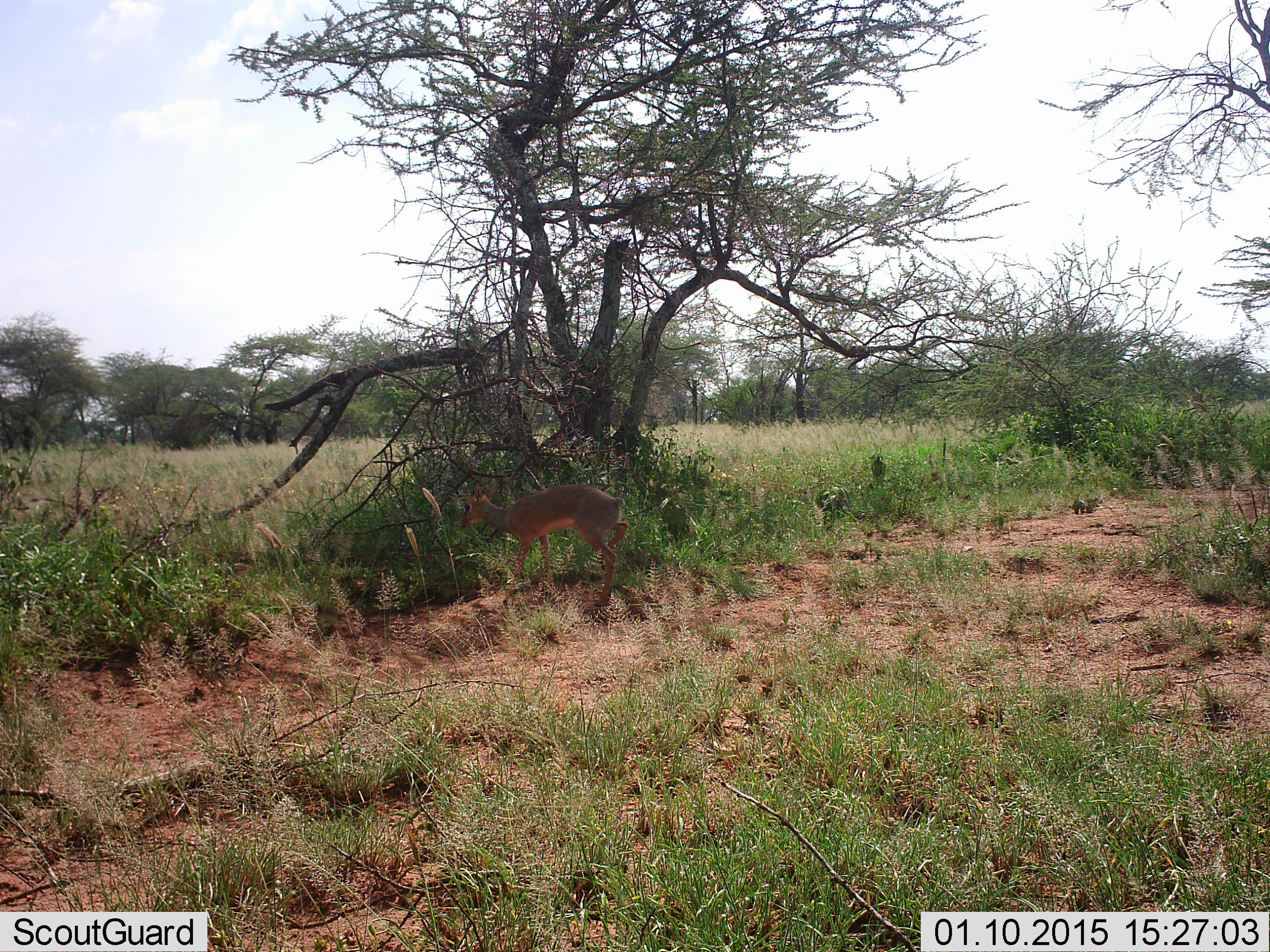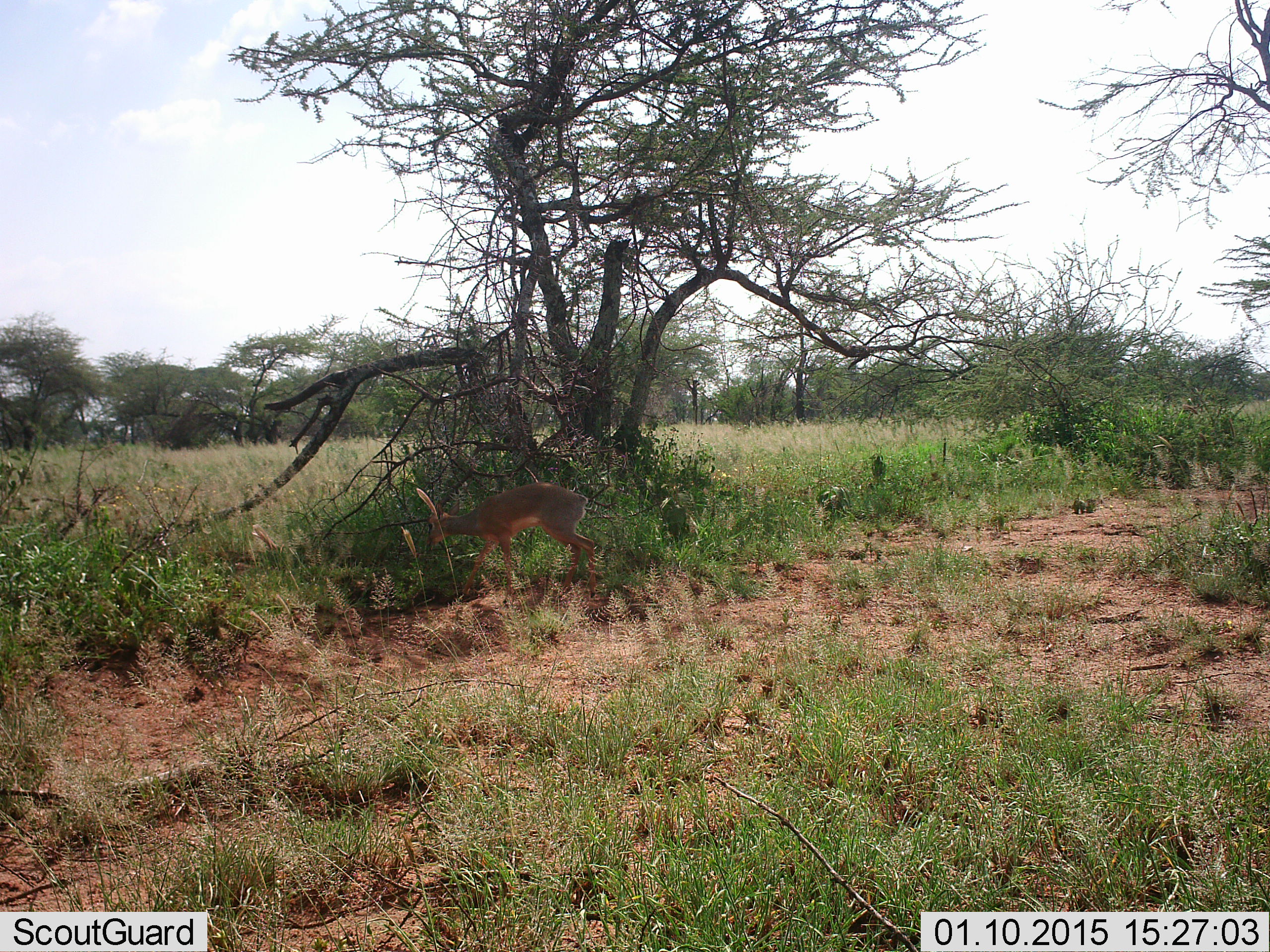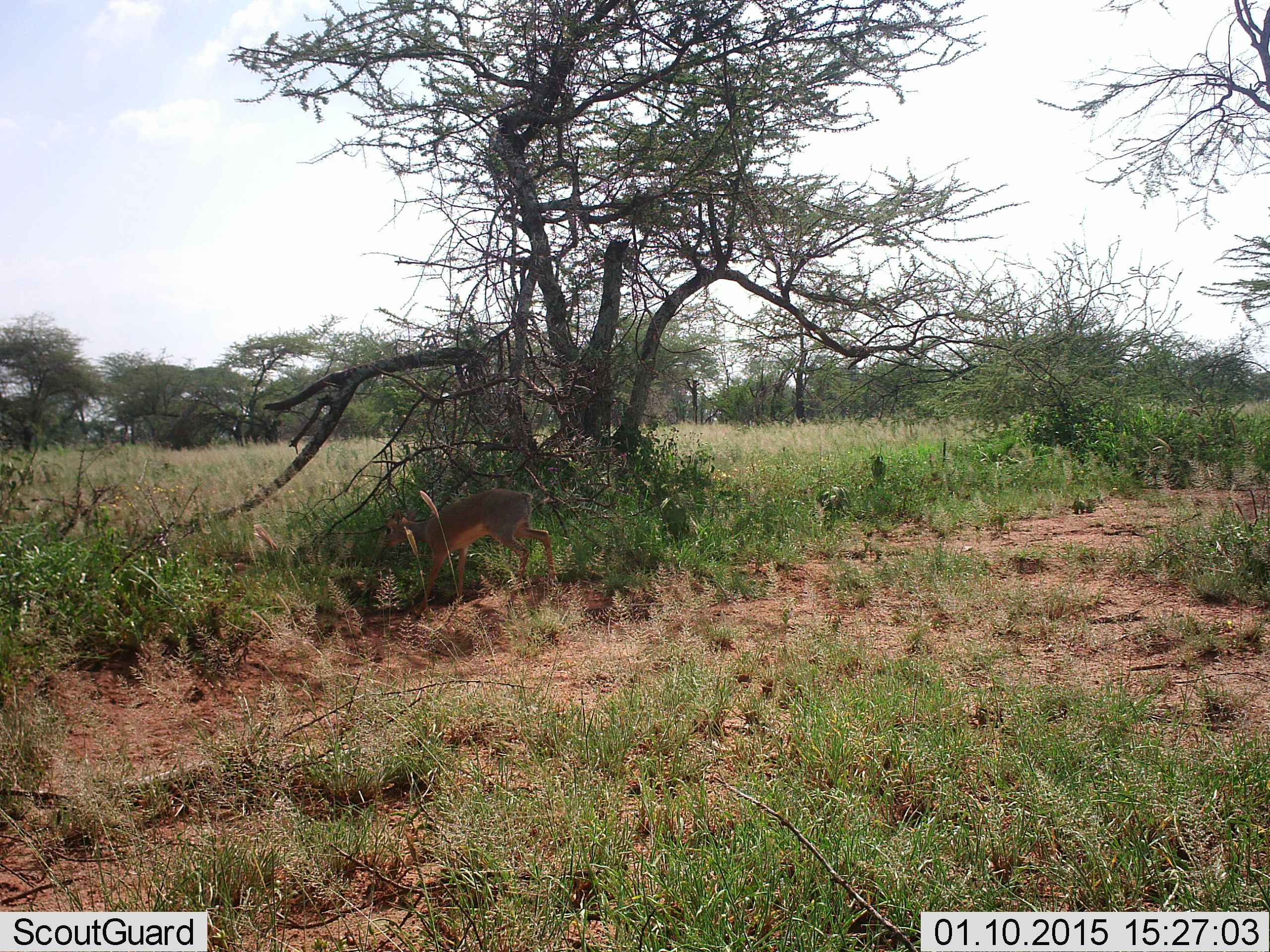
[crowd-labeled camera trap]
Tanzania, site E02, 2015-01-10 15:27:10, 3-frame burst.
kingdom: Animalia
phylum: Chordata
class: Mammalia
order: Artiodactyla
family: Bovidae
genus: Madoqua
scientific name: Madoqua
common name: dikdik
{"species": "dikdik (Madoqua)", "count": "1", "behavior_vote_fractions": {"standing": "10%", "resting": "0%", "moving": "90%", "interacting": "0%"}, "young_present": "0%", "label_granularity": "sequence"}